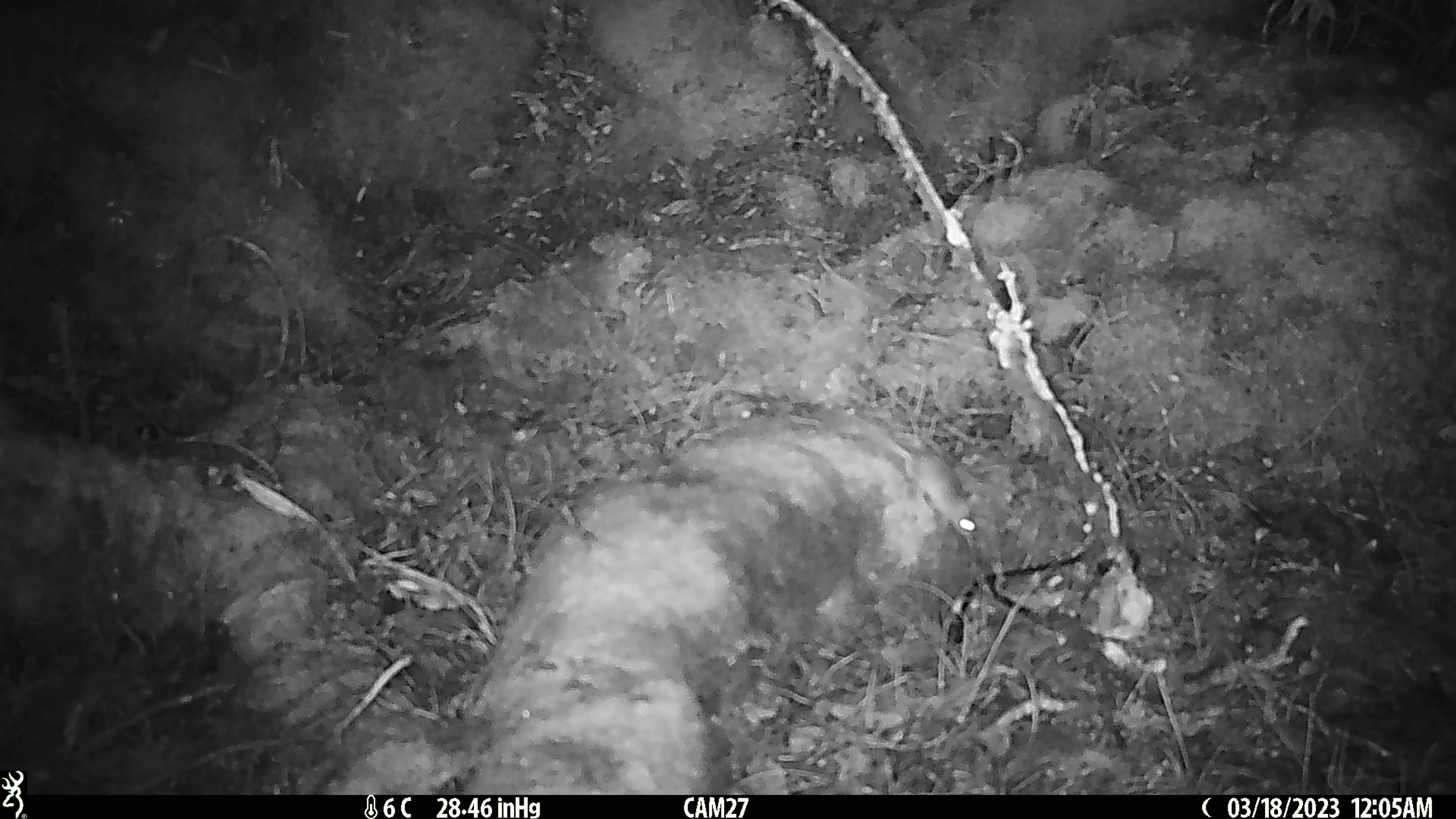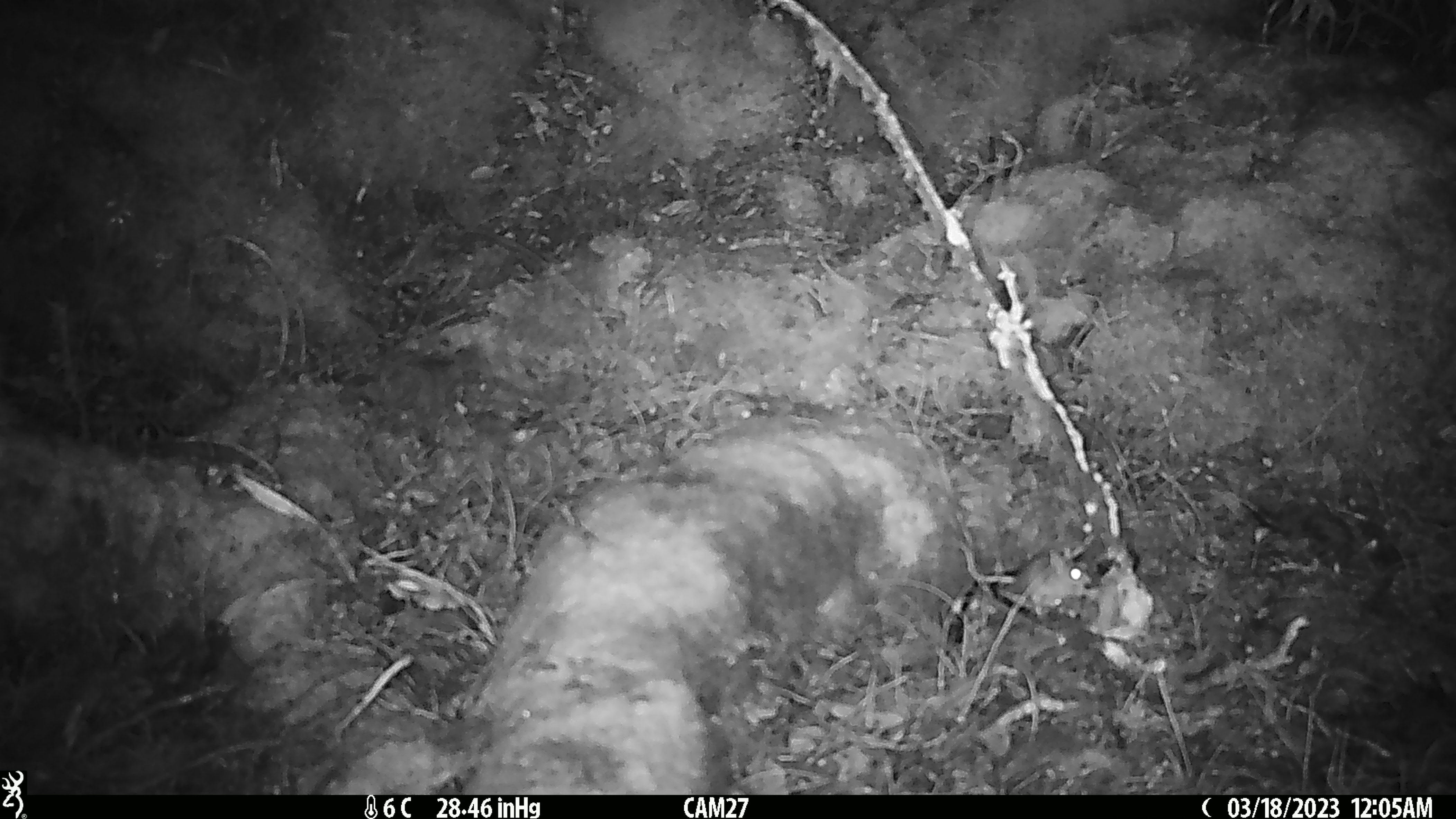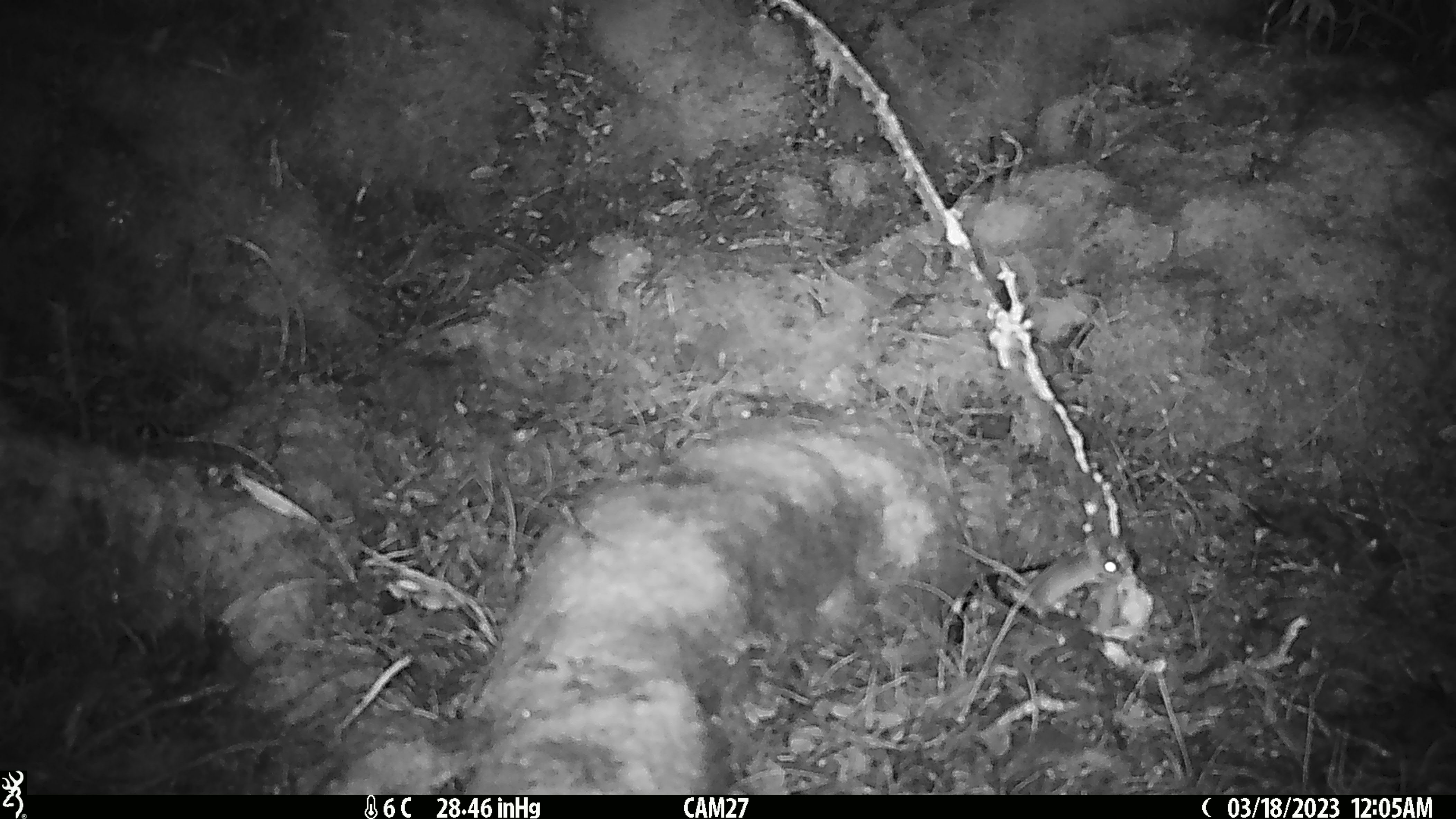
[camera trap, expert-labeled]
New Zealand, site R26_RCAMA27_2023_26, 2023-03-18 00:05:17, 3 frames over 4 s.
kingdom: Animalia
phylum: Chordata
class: Mammalia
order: Rodentia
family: Muridae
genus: Mus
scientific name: Mus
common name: mouse